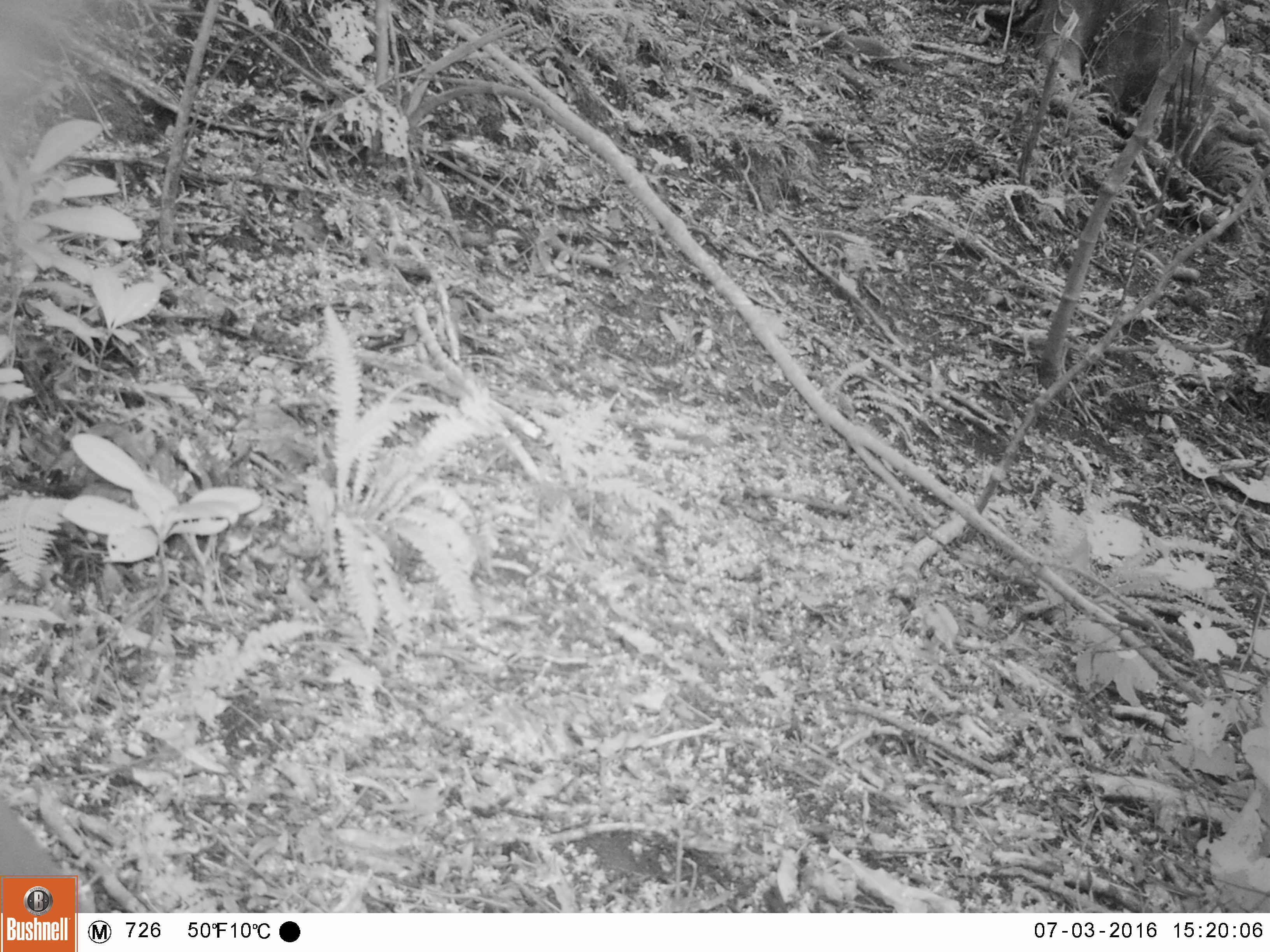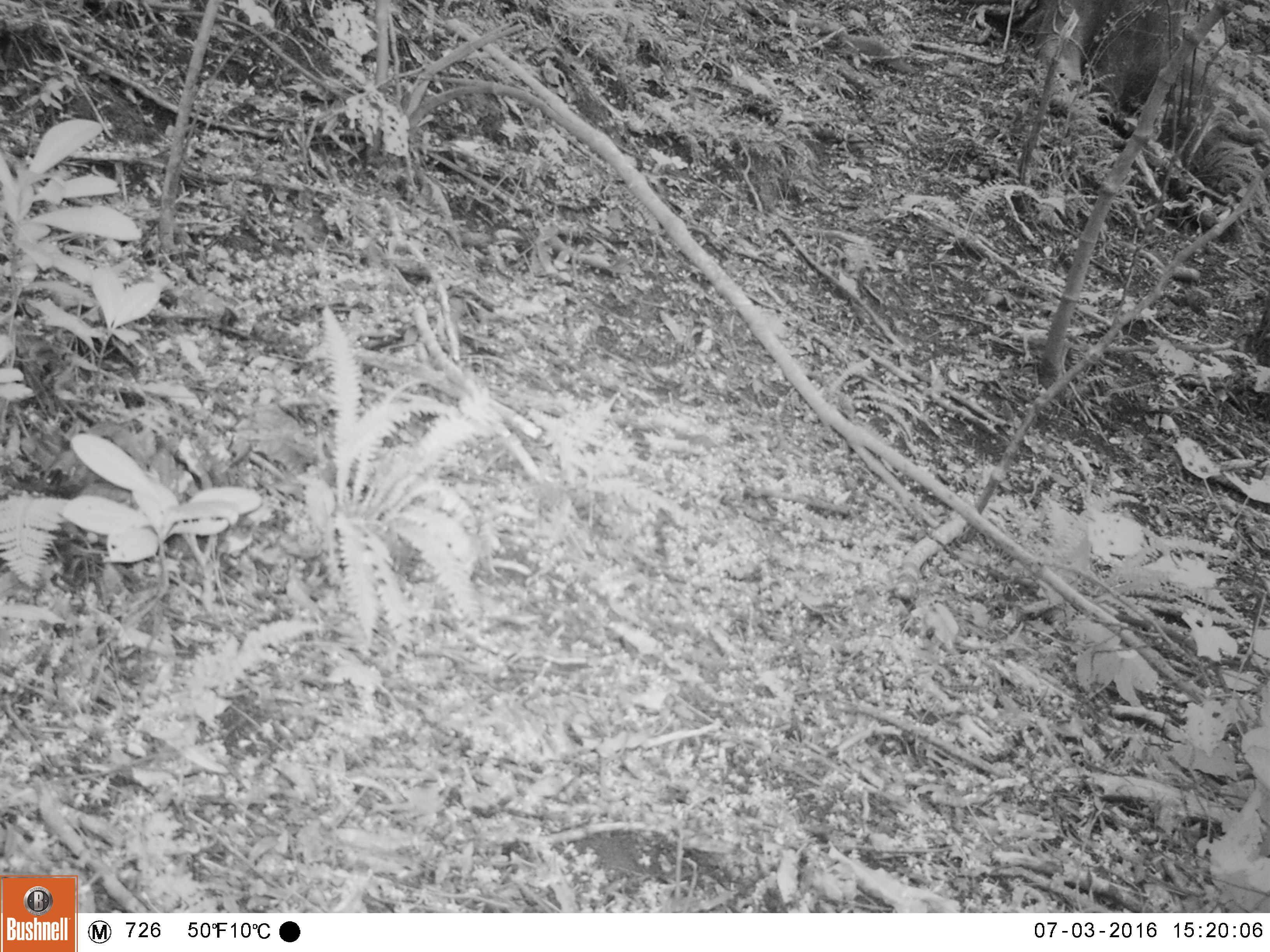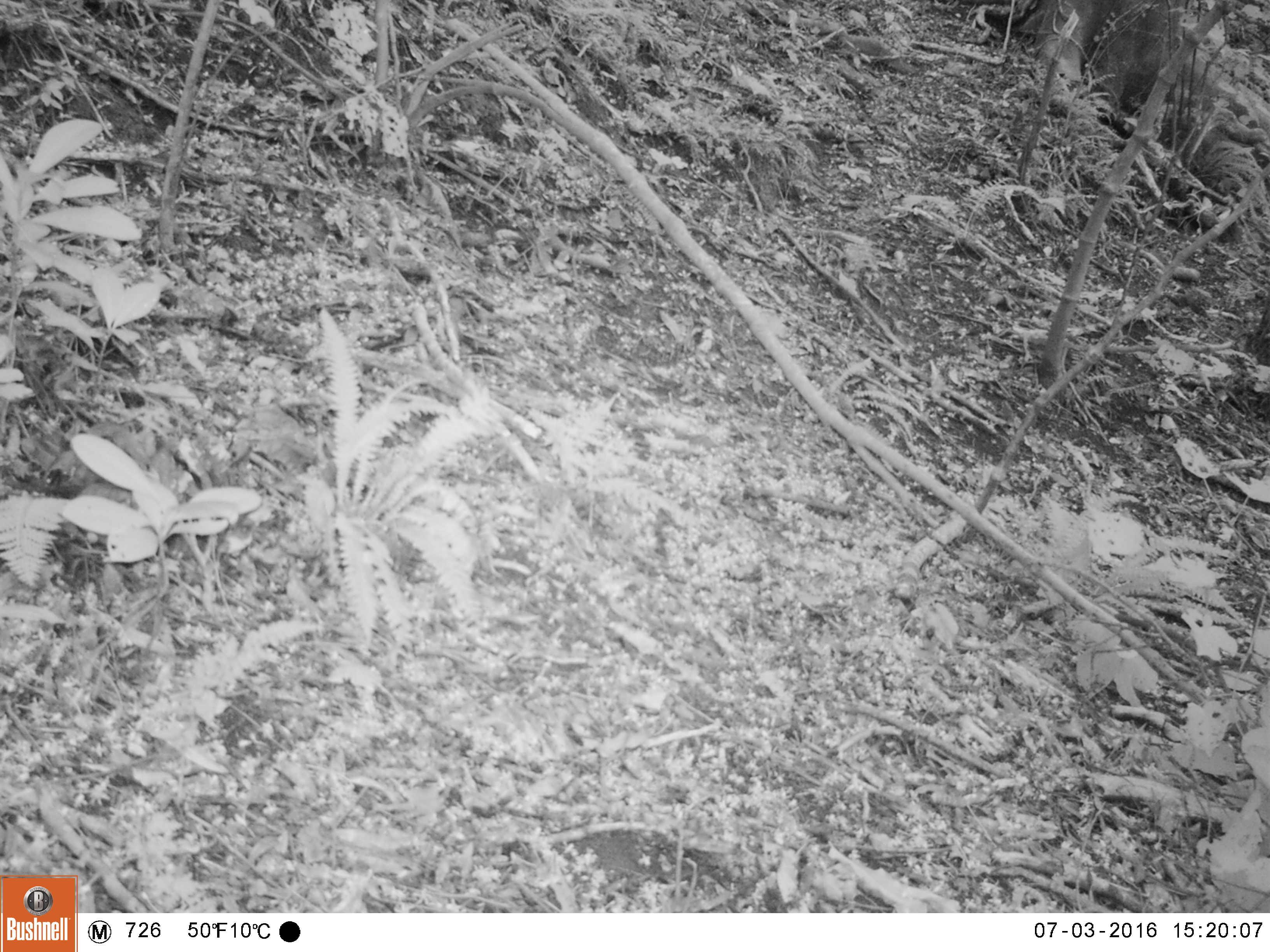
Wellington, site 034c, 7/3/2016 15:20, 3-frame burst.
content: unidentified animal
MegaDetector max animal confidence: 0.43